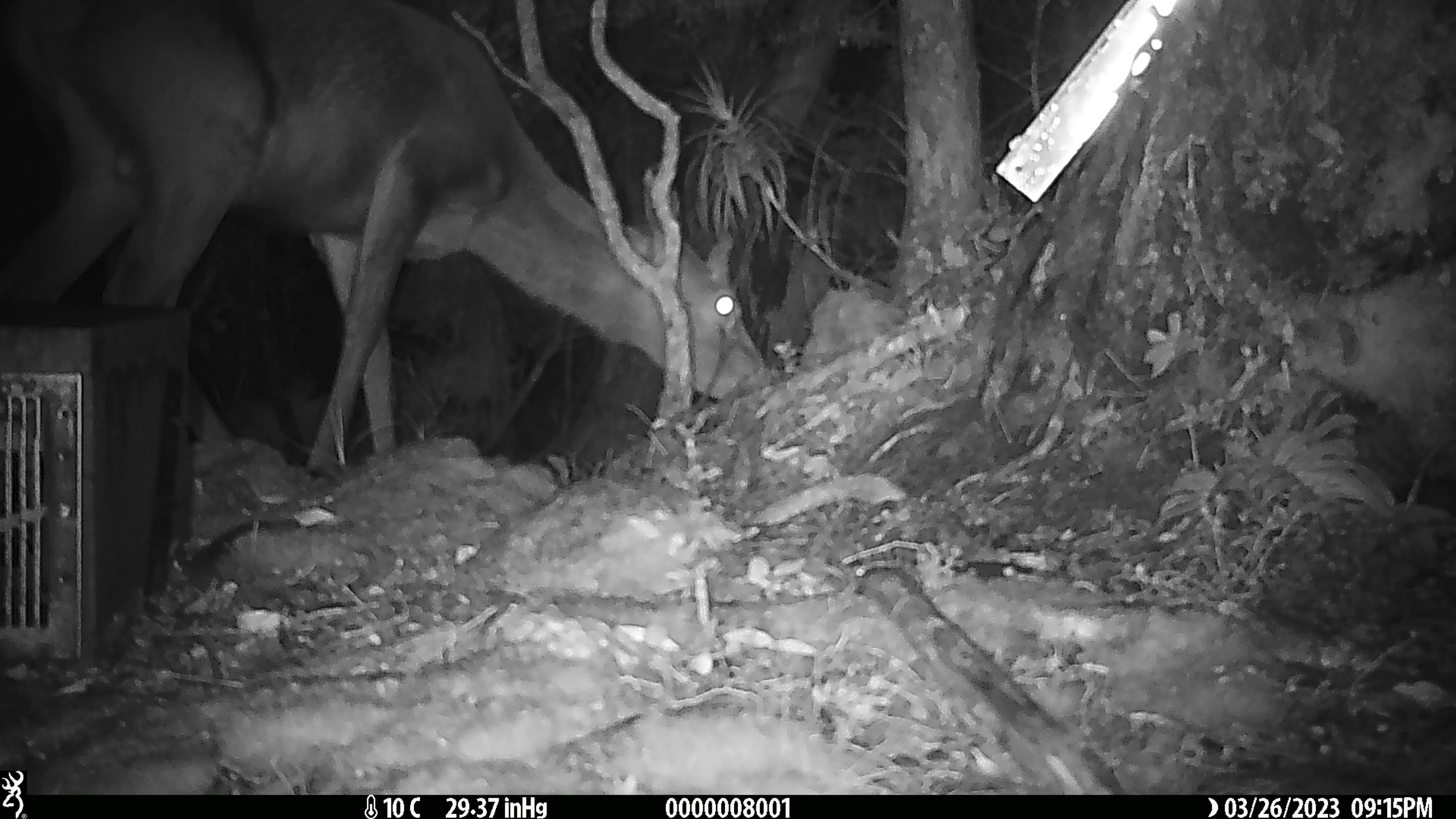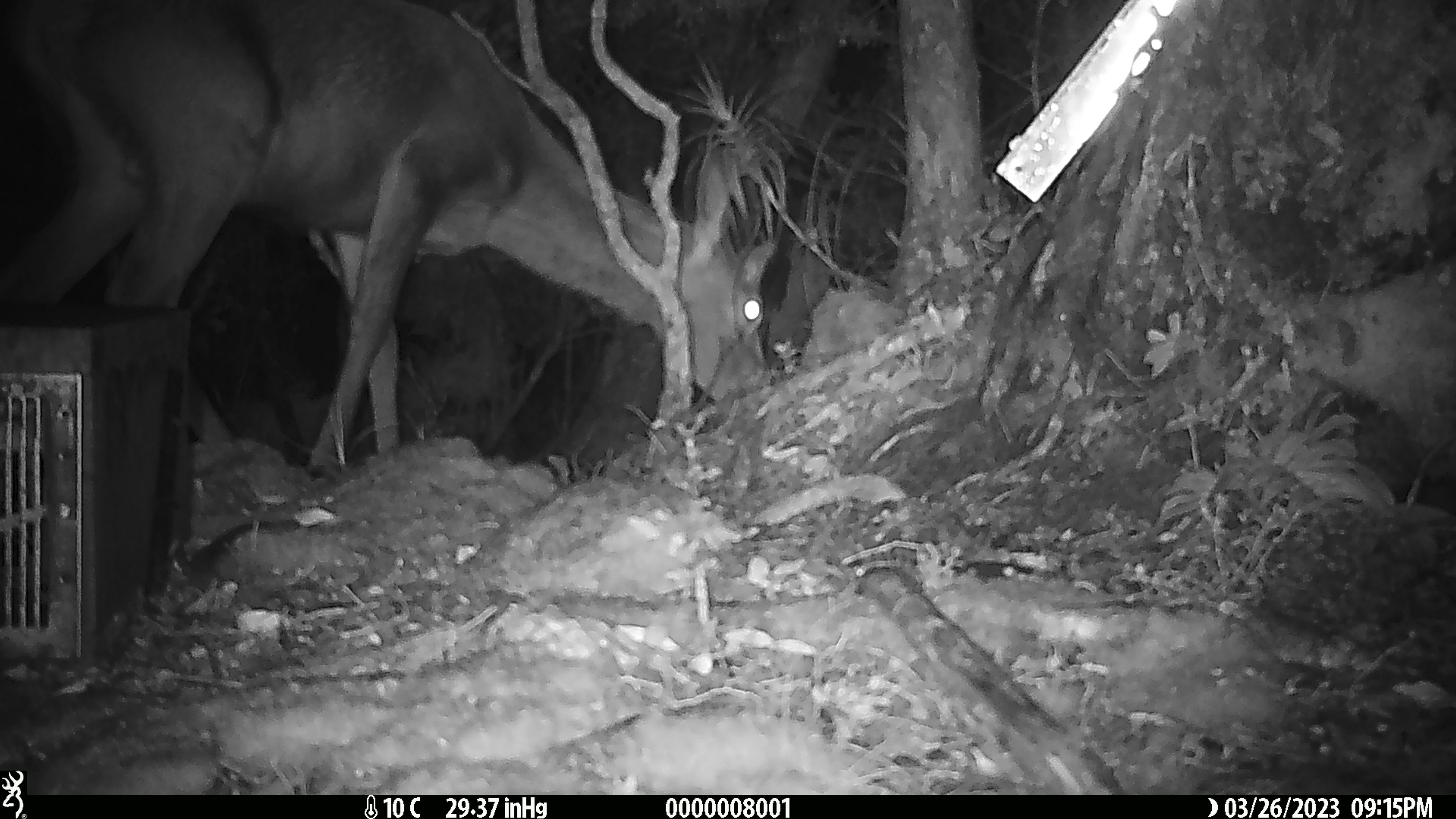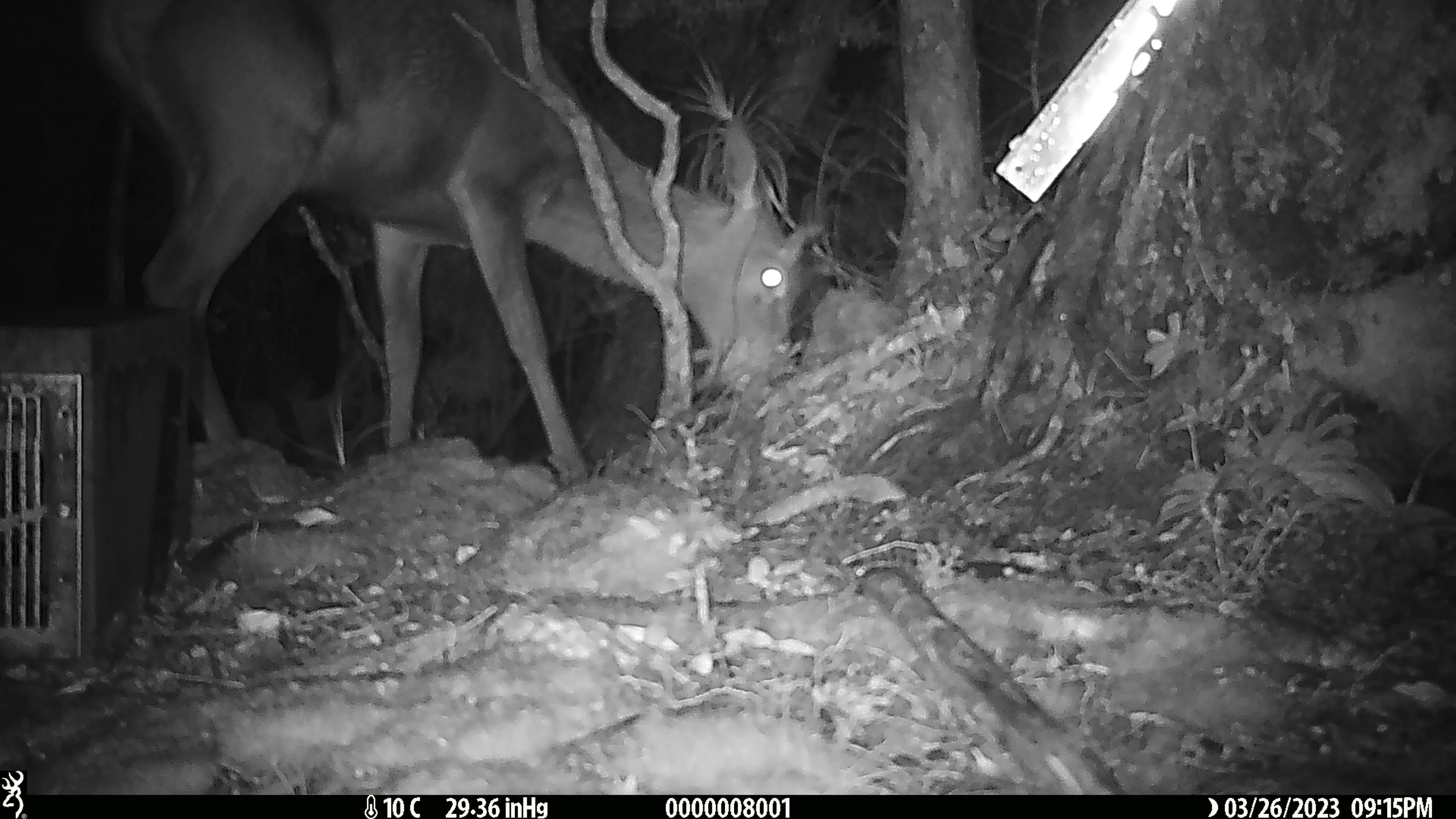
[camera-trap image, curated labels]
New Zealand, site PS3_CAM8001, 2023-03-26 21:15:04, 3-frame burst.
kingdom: Animalia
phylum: Chordata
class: Mammalia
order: Artiodactyla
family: Cervidae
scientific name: Cervidae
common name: deer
Deer (Cervidae).